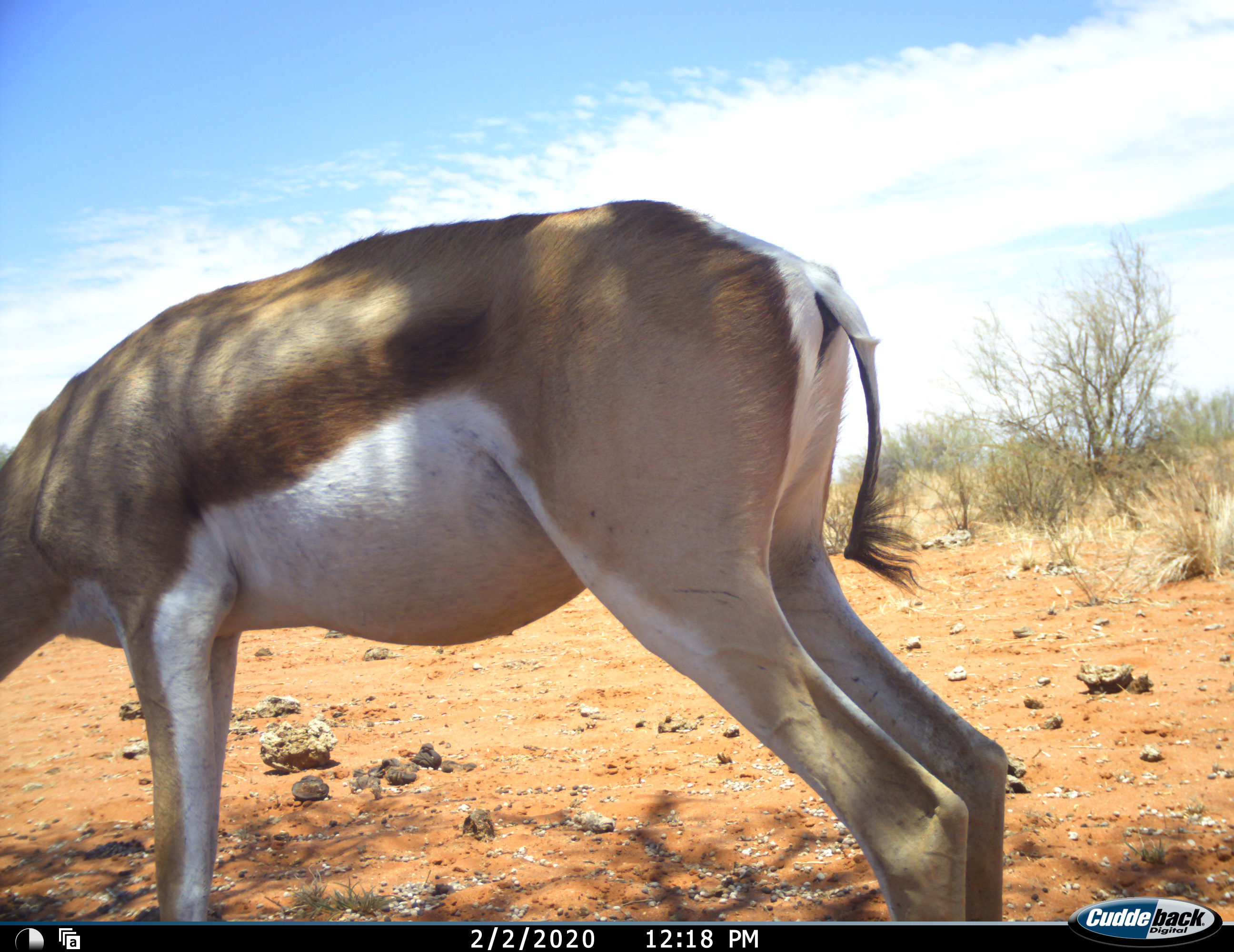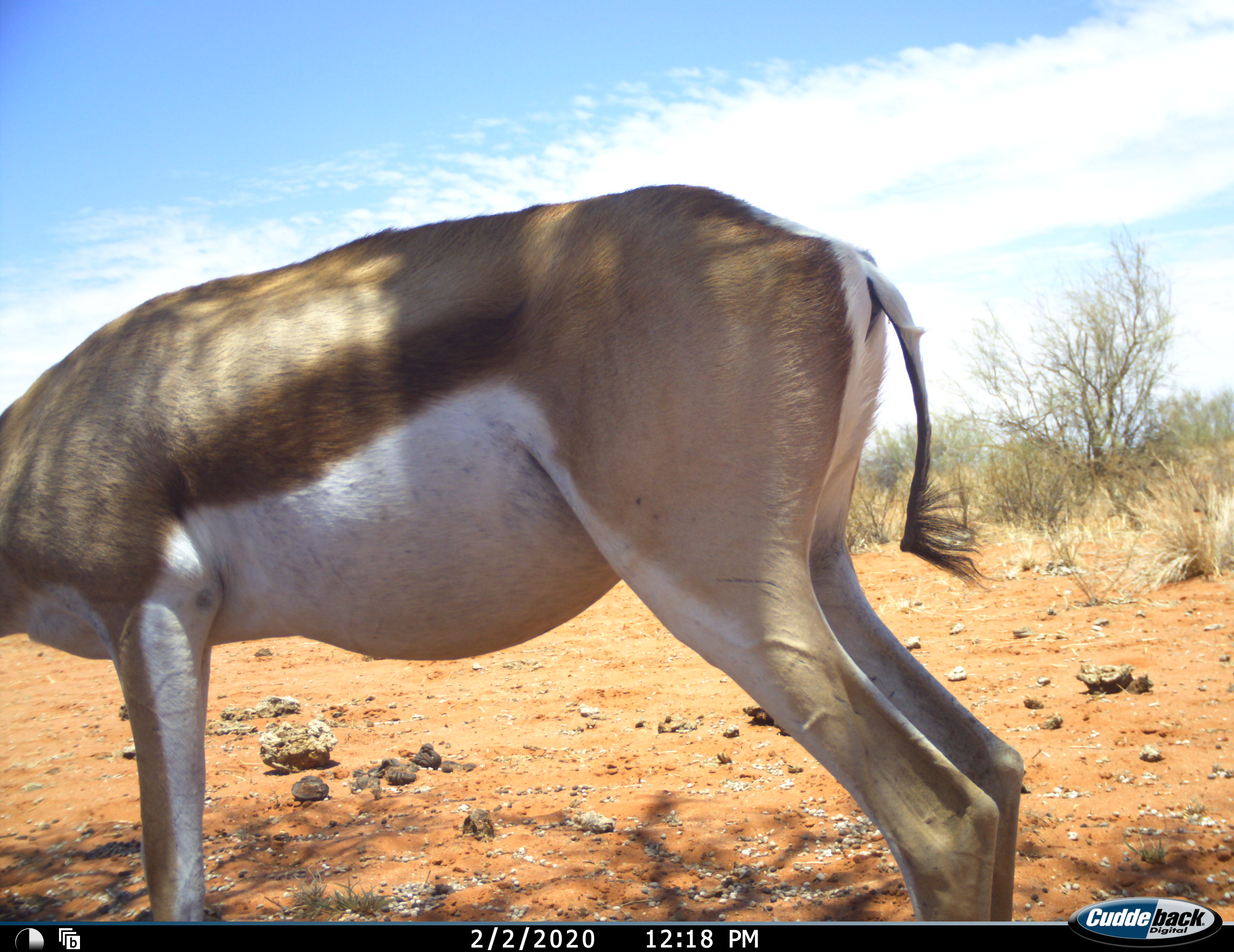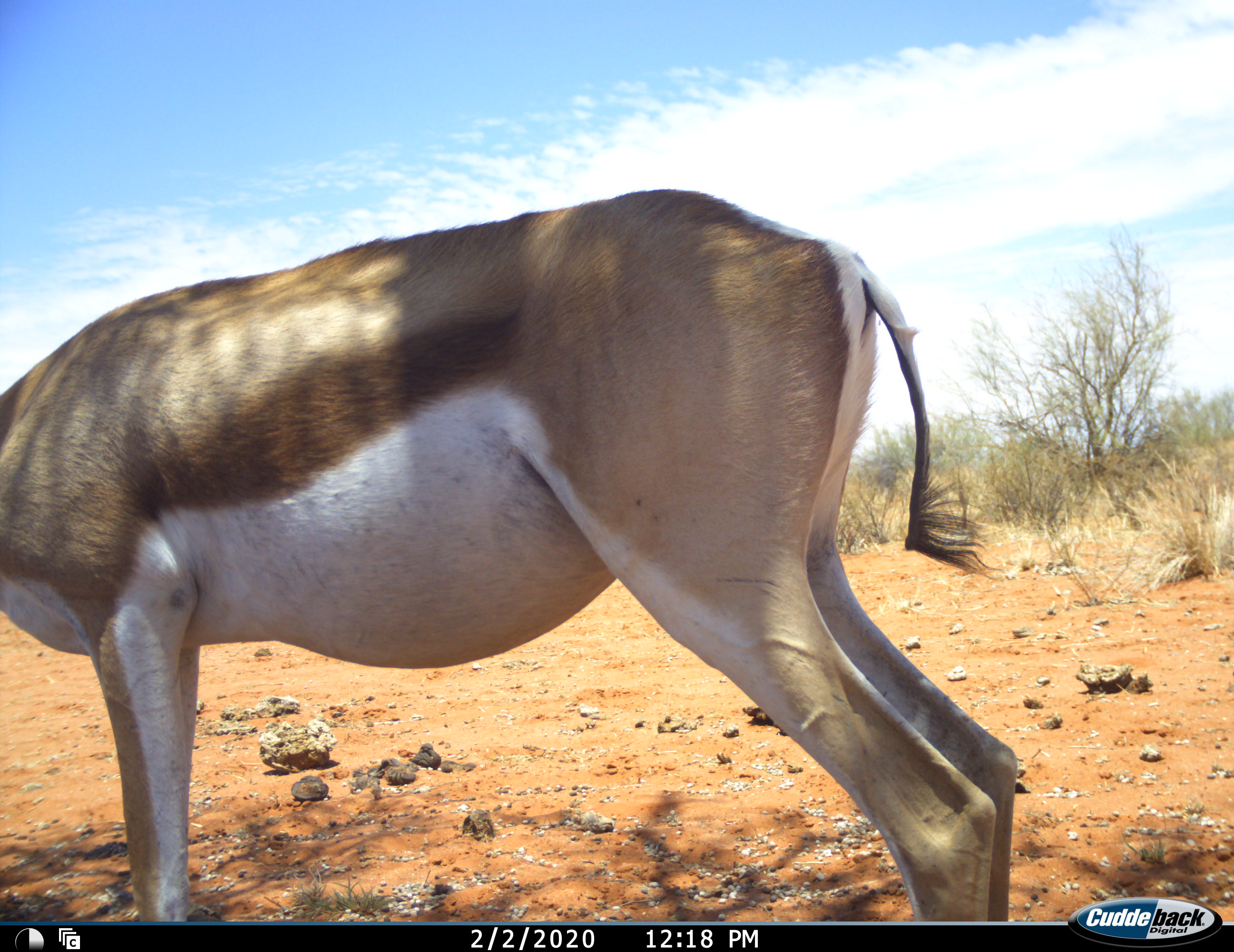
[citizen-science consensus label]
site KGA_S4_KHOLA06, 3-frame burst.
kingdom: Animalia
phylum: Chordata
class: Mammalia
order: Artiodactyla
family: Bovidae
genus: Antidorcas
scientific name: Antidorcas marsupialis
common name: springbok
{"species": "springbok (Antidorcas marsupialis)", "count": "1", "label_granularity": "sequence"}